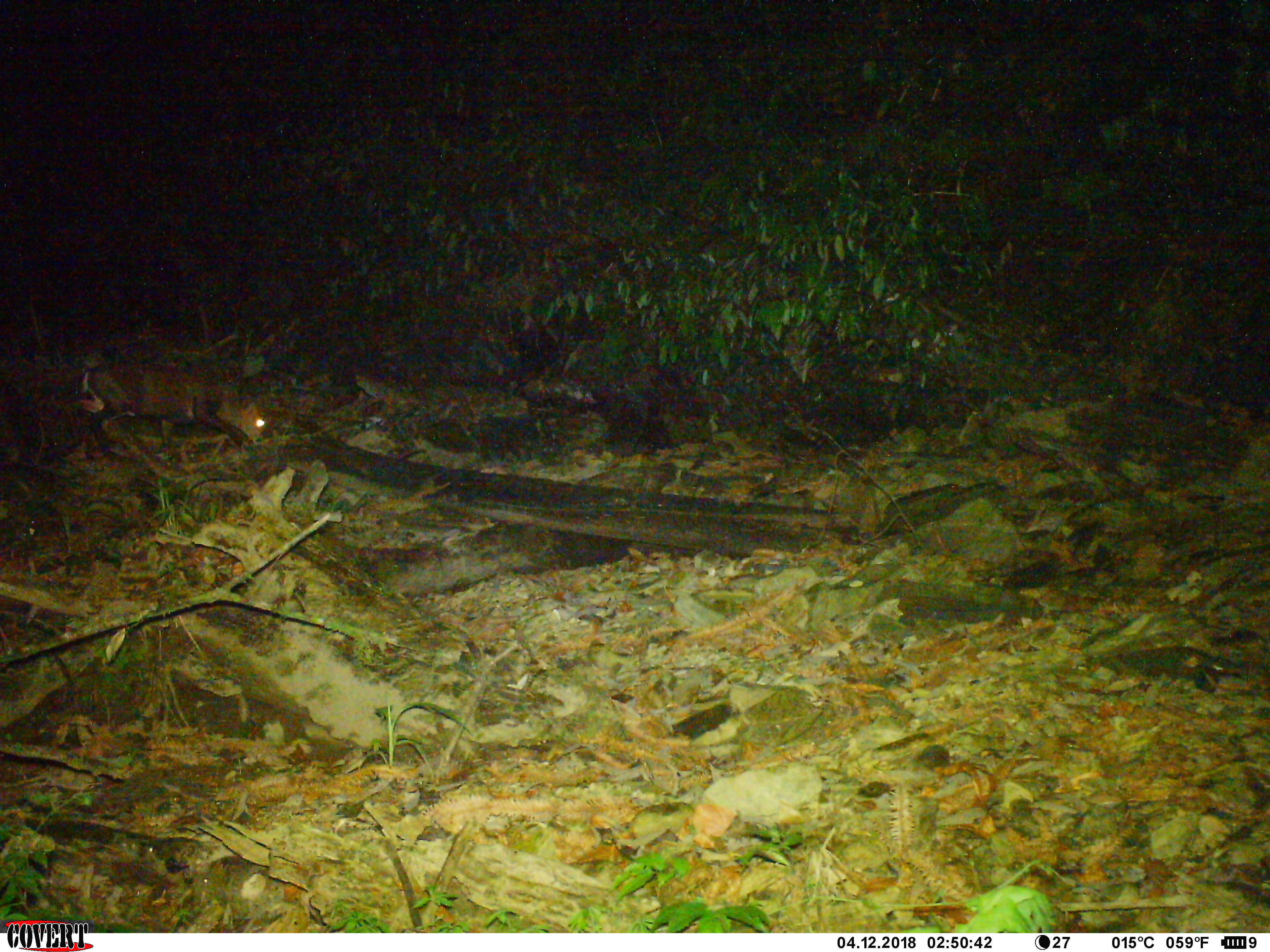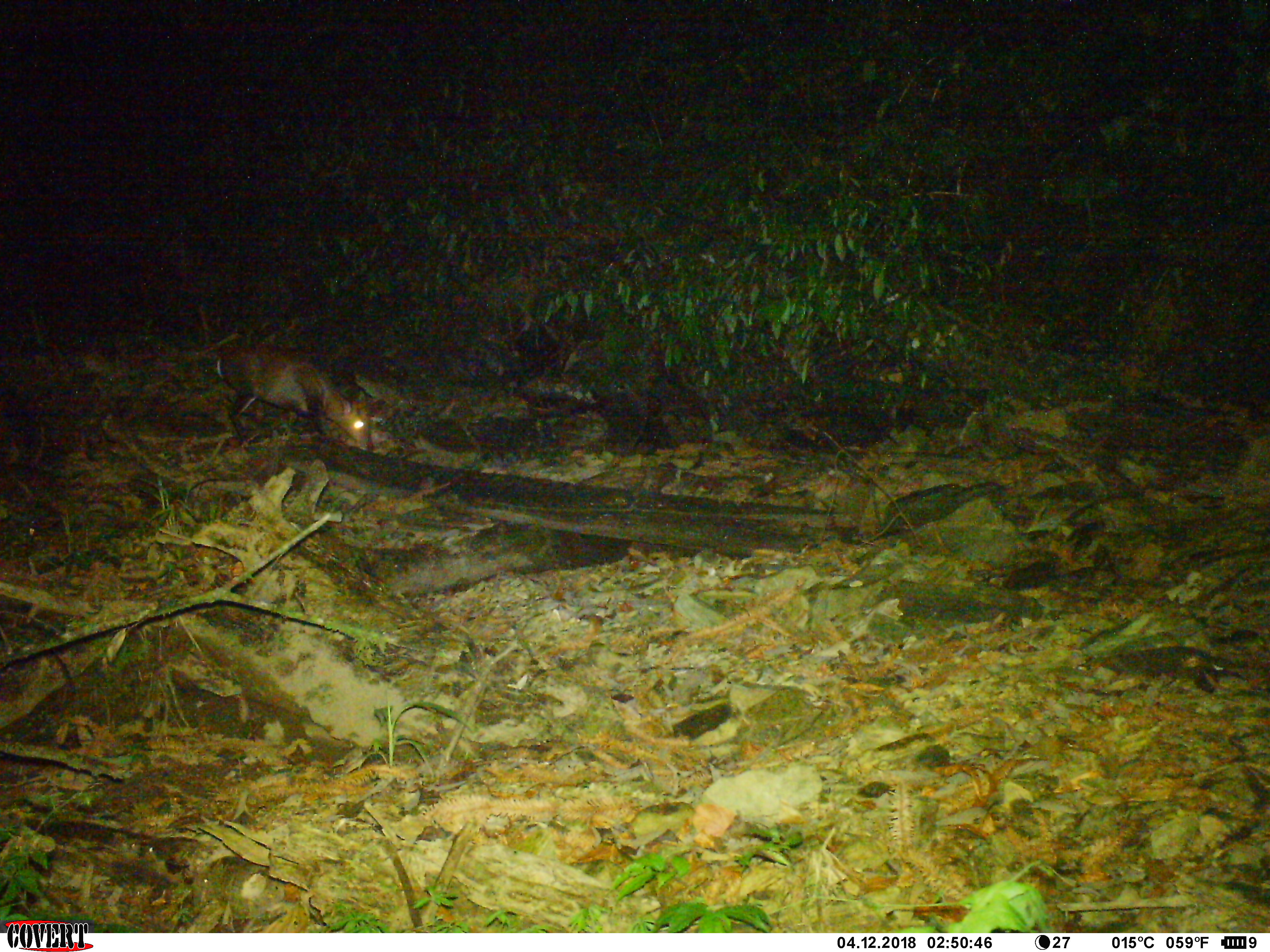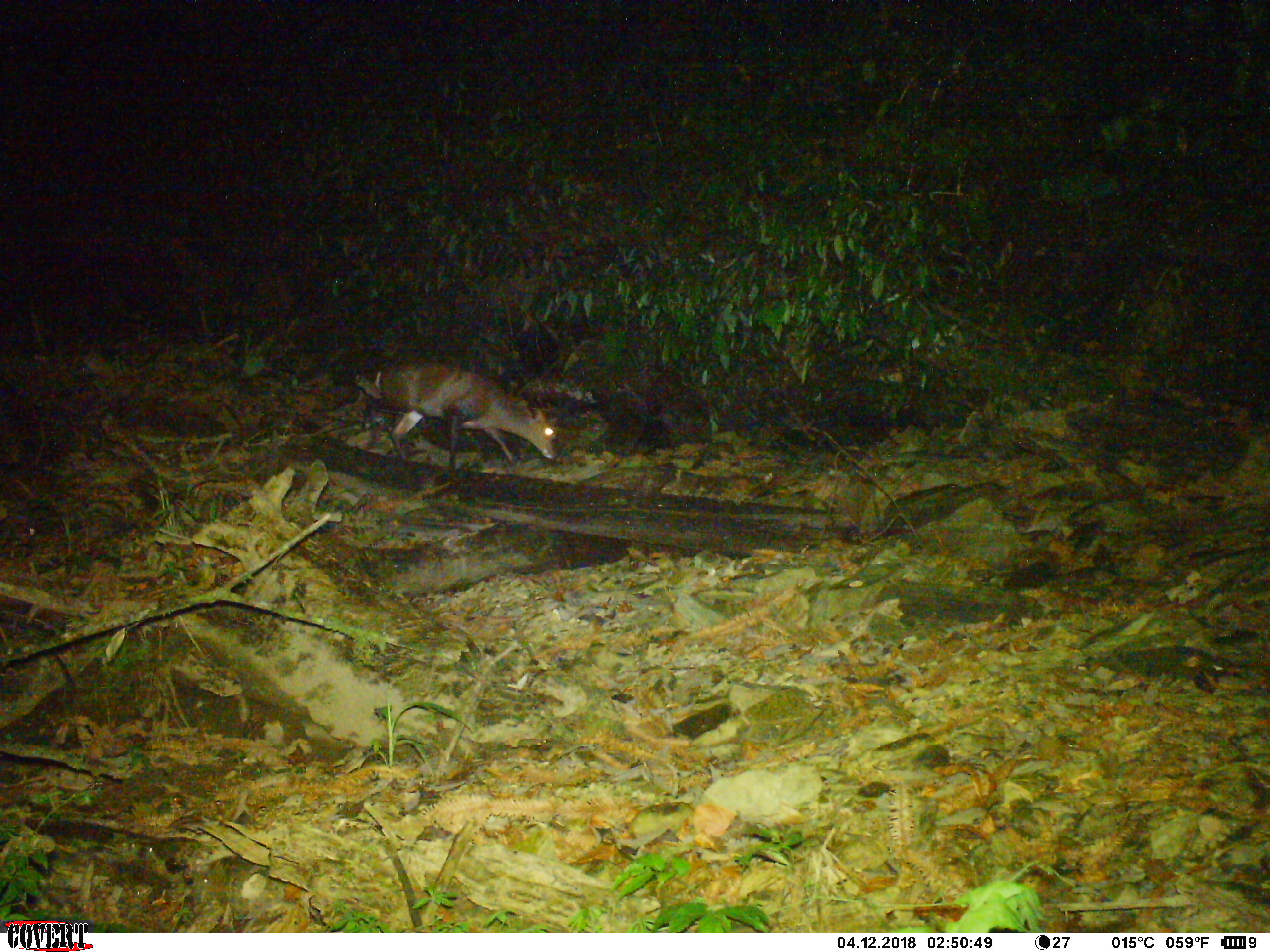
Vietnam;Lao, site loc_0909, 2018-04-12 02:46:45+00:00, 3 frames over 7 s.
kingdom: Animalia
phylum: Chordata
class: Mammalia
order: Artiodactyla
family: Cervidae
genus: Muntiacus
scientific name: Muntiacus rooseveltorum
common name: roosevelt's muntjac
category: roosevelts muntjac group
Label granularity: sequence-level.